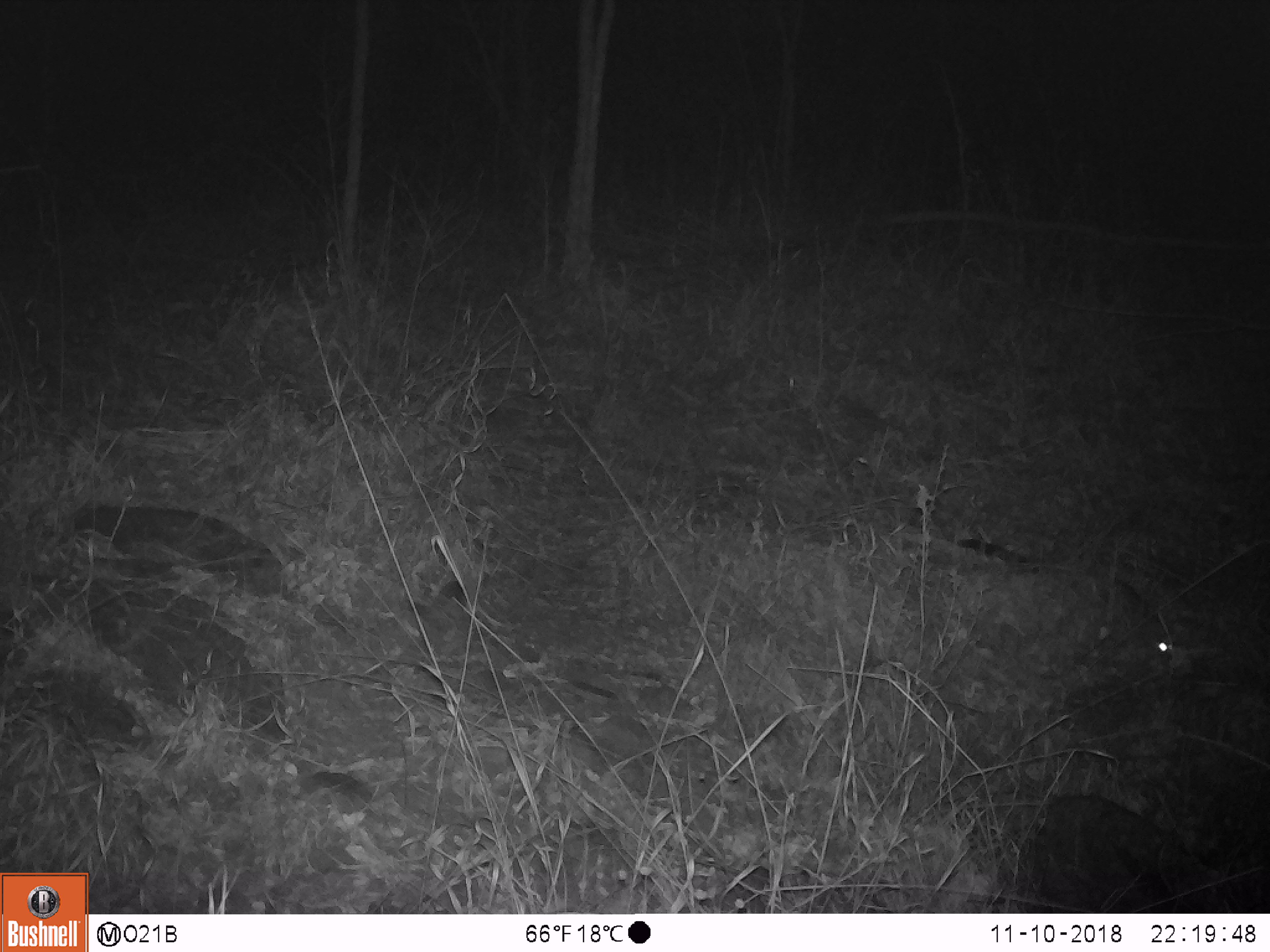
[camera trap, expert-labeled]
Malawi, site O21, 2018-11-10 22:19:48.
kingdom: Animalia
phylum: Chordata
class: Mammalia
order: Carnivora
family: Viverridae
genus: Genetta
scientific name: Genetta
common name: genet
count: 1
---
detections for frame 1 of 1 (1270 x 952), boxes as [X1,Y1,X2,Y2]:
genet: [954,536,1178,667]